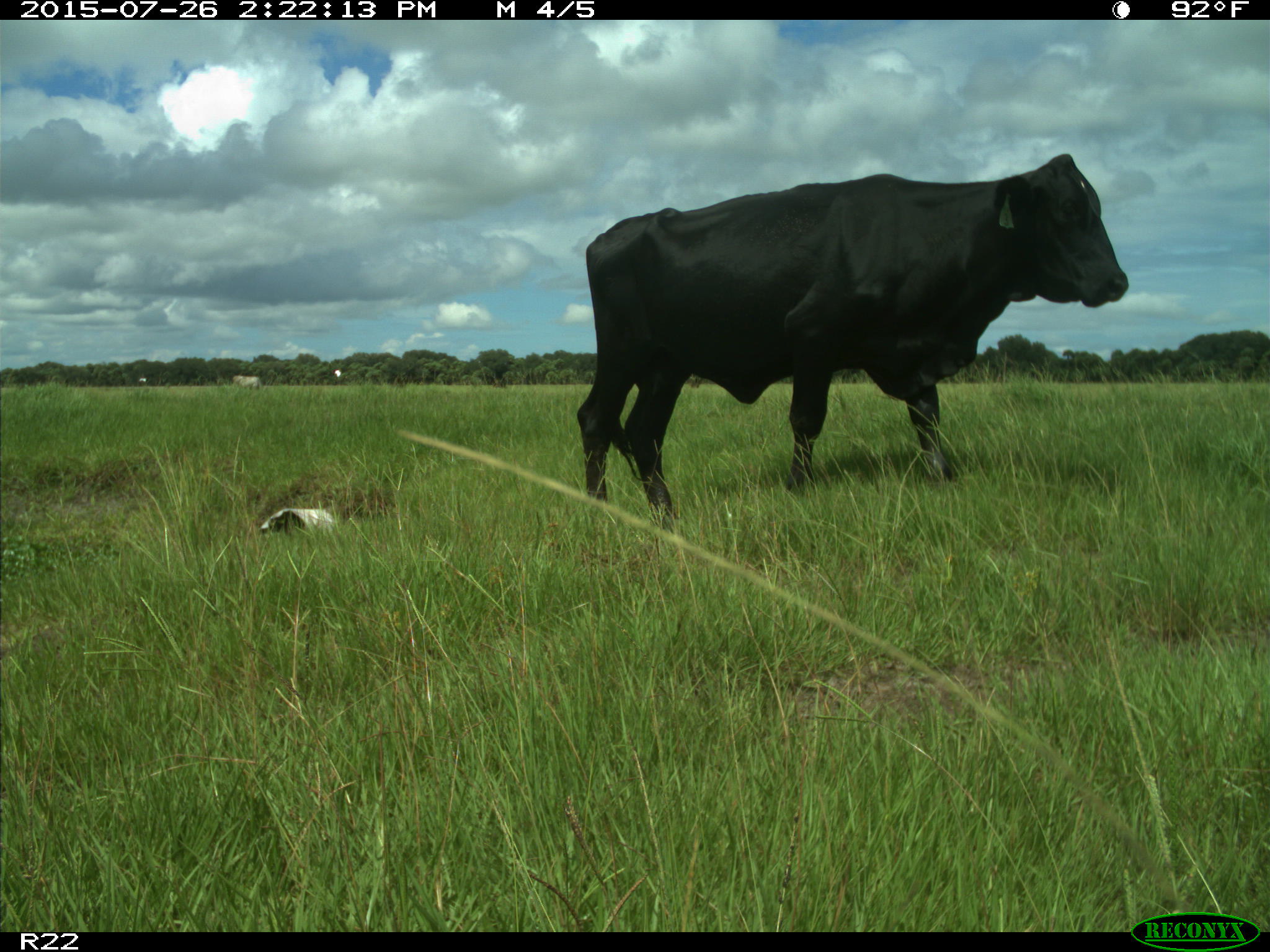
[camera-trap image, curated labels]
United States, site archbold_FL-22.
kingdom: Animalia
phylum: Chordata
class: Mammalia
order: Artiodactyla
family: Bovidae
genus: Bos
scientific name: Bos taurus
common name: domestic cow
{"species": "Bos taurus (domestic cow)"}